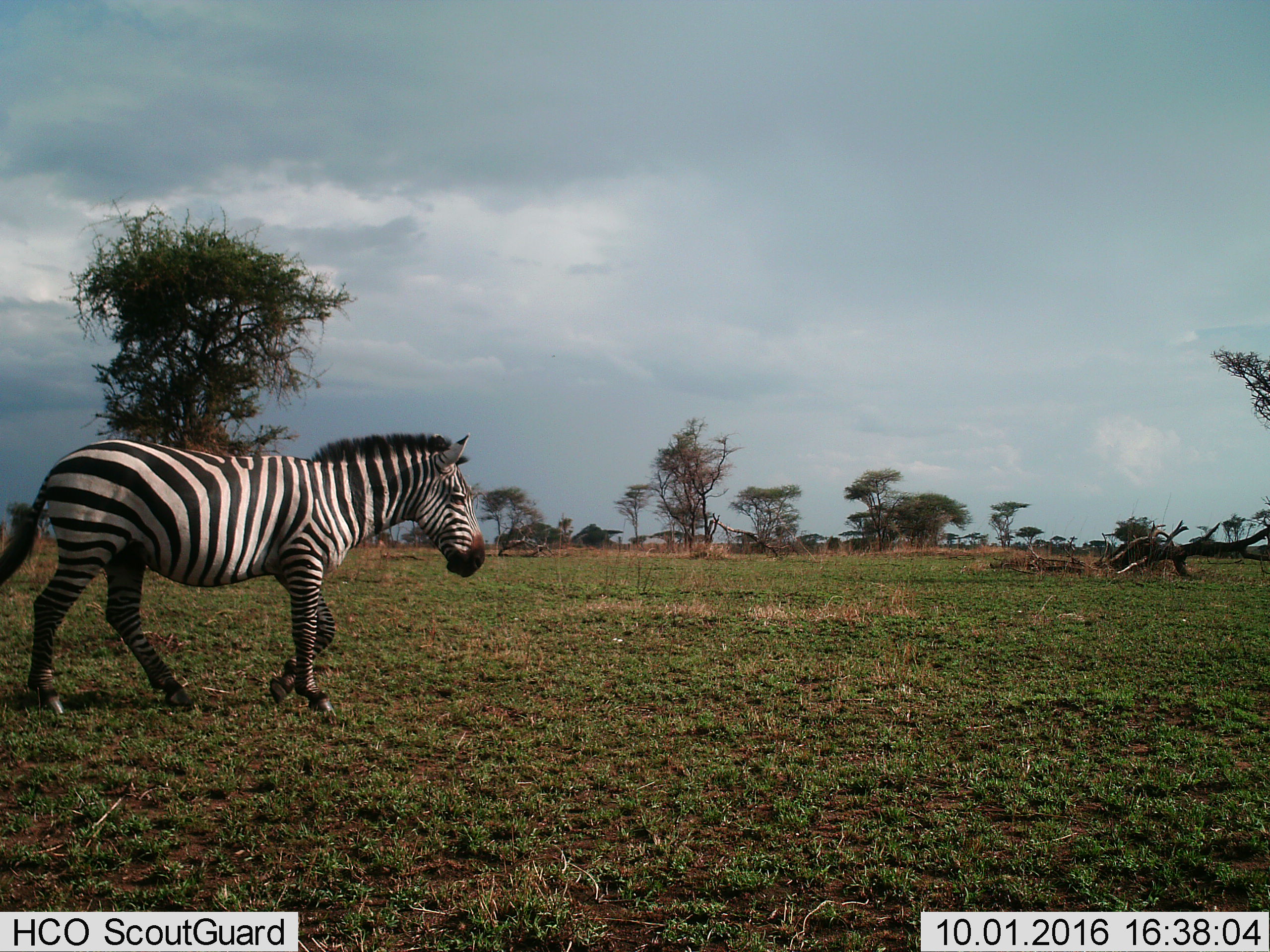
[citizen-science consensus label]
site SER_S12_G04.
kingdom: Animalia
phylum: Chordata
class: Mammalia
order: Perissodactyla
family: Equidae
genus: Equus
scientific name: Equus quagga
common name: plains zebra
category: zebraplains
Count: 1.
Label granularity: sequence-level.